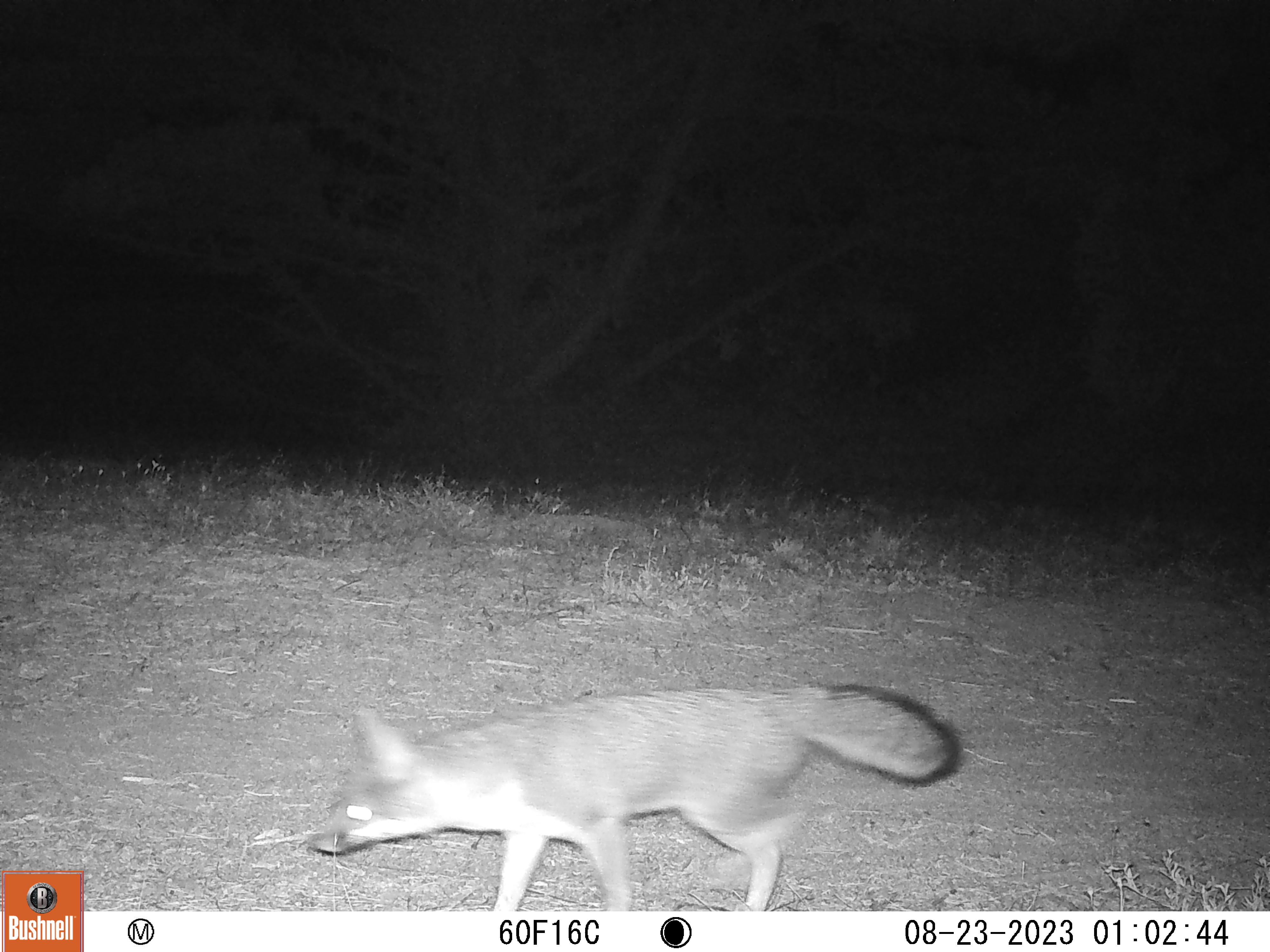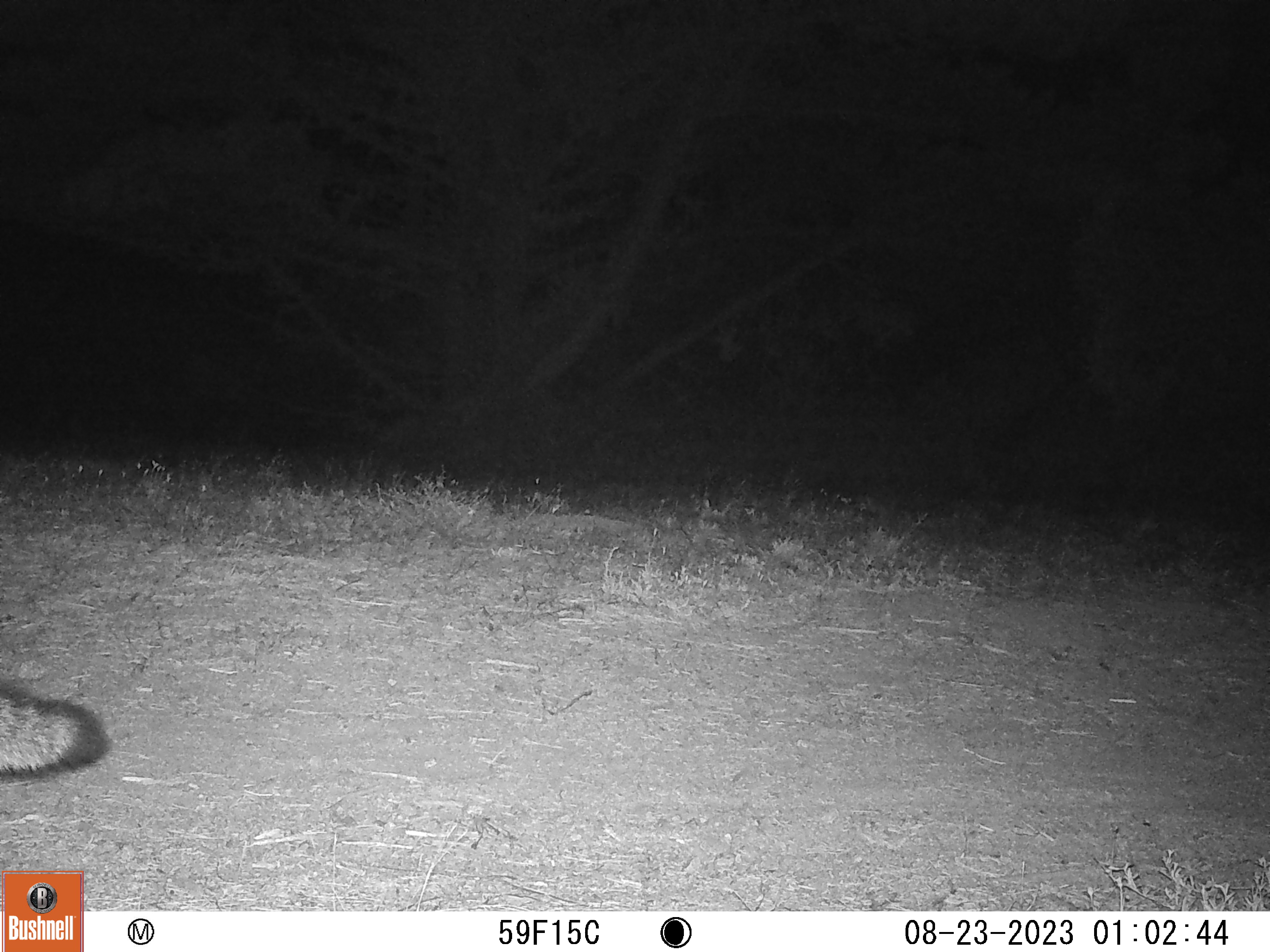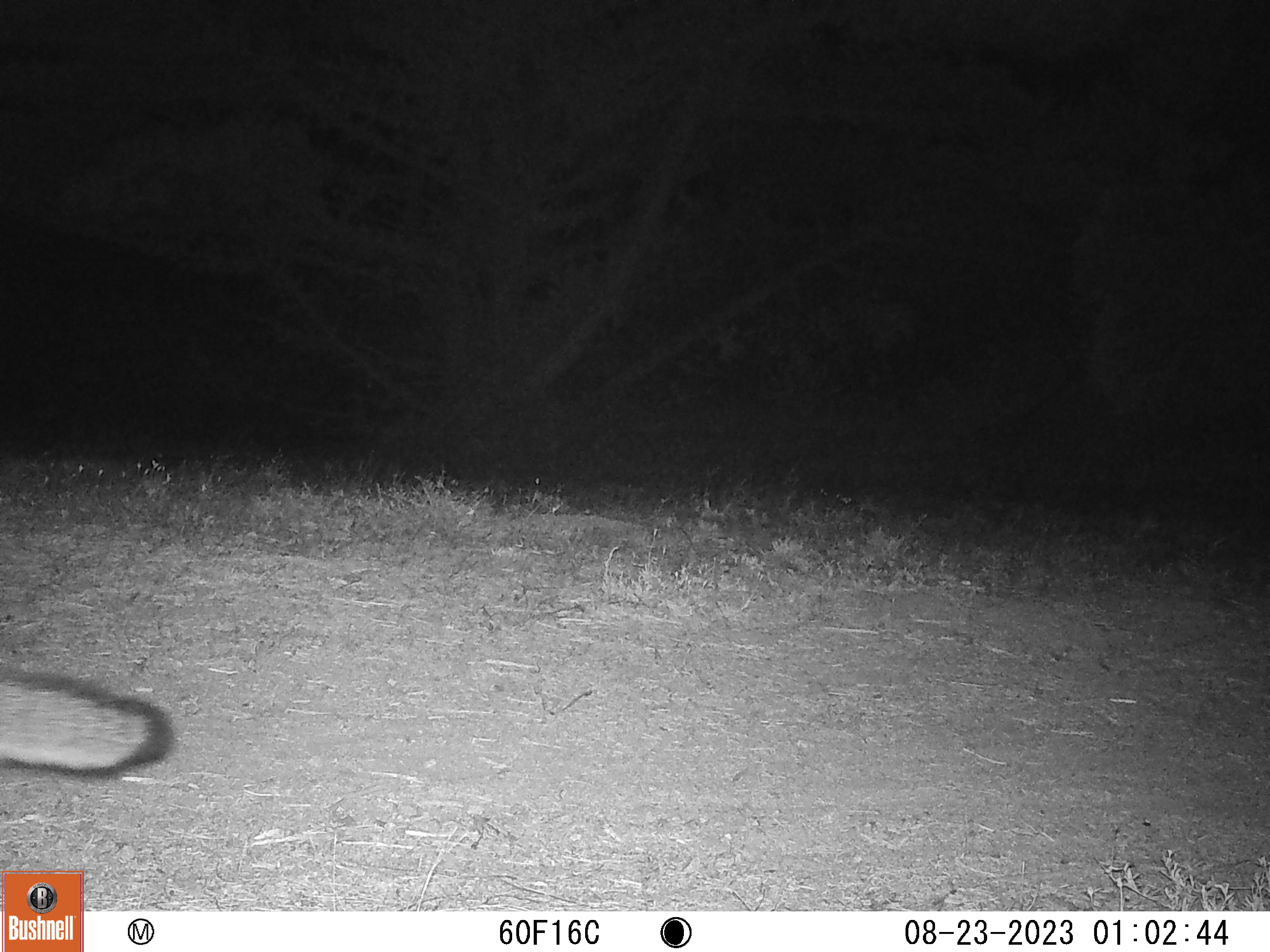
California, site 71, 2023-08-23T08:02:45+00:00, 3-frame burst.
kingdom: Animalia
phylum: Chordata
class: Mammalia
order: Carnivora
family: Canidae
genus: Urocyon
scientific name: Urocyon cinereoargenteus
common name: gray fox